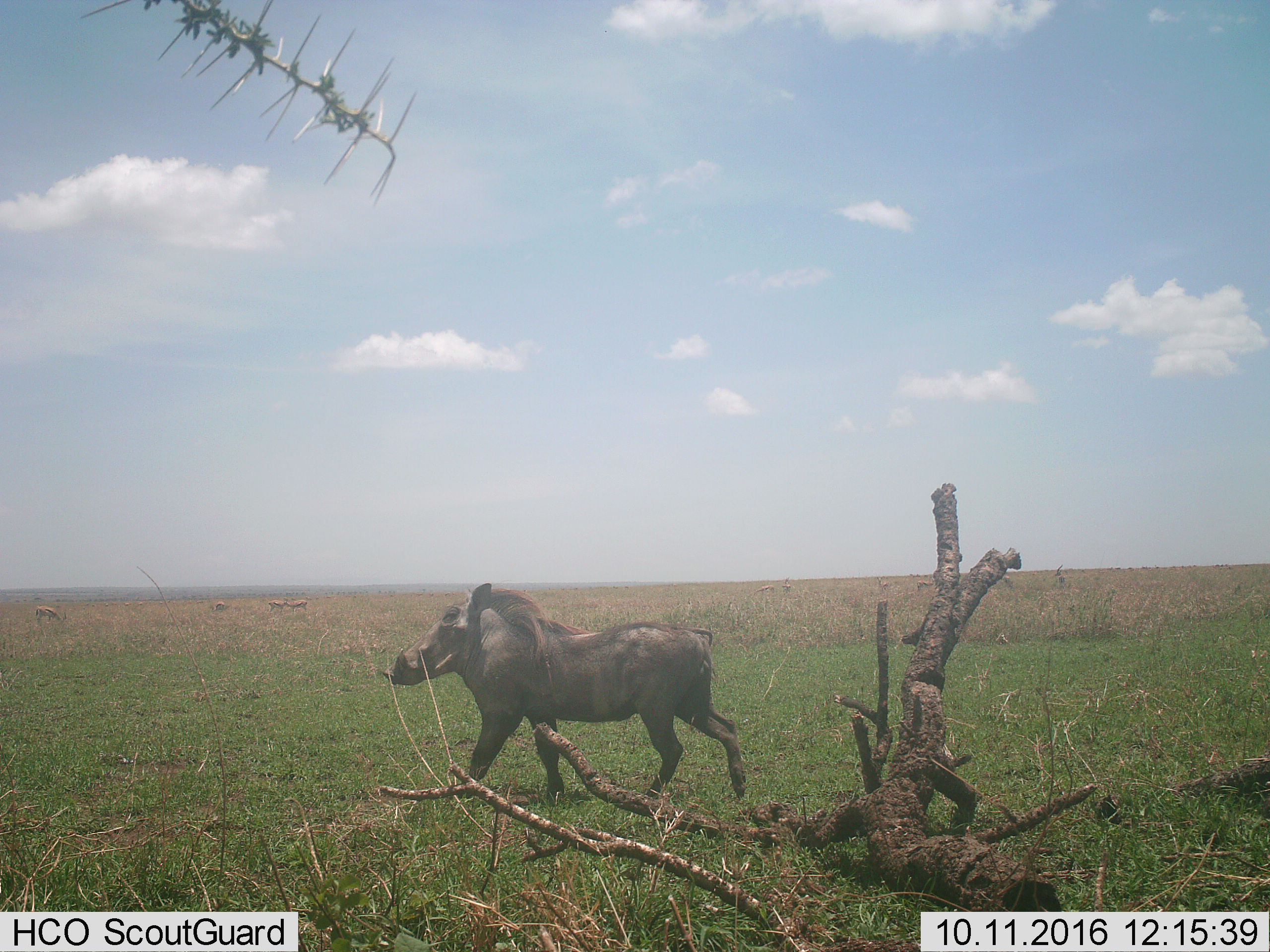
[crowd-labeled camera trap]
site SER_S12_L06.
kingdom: Animalia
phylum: Chordata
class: Mammalia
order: Artiodactyla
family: Bovidae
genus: Eudorcas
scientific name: Eudorcas thomsonii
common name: thomson's gazelle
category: gazellethomsons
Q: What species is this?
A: Gazellethomsons (thomson's gazelle) (Eudorcas thomsonii).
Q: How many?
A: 11-50.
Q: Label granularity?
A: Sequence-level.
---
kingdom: Animalia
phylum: Chordata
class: Mammalia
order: Artiodactyla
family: Suidae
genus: Phacochoerus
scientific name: Phacochoerus africanus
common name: warthog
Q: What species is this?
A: Warthog (Phacochoerus africanus).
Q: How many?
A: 1.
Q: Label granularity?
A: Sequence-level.